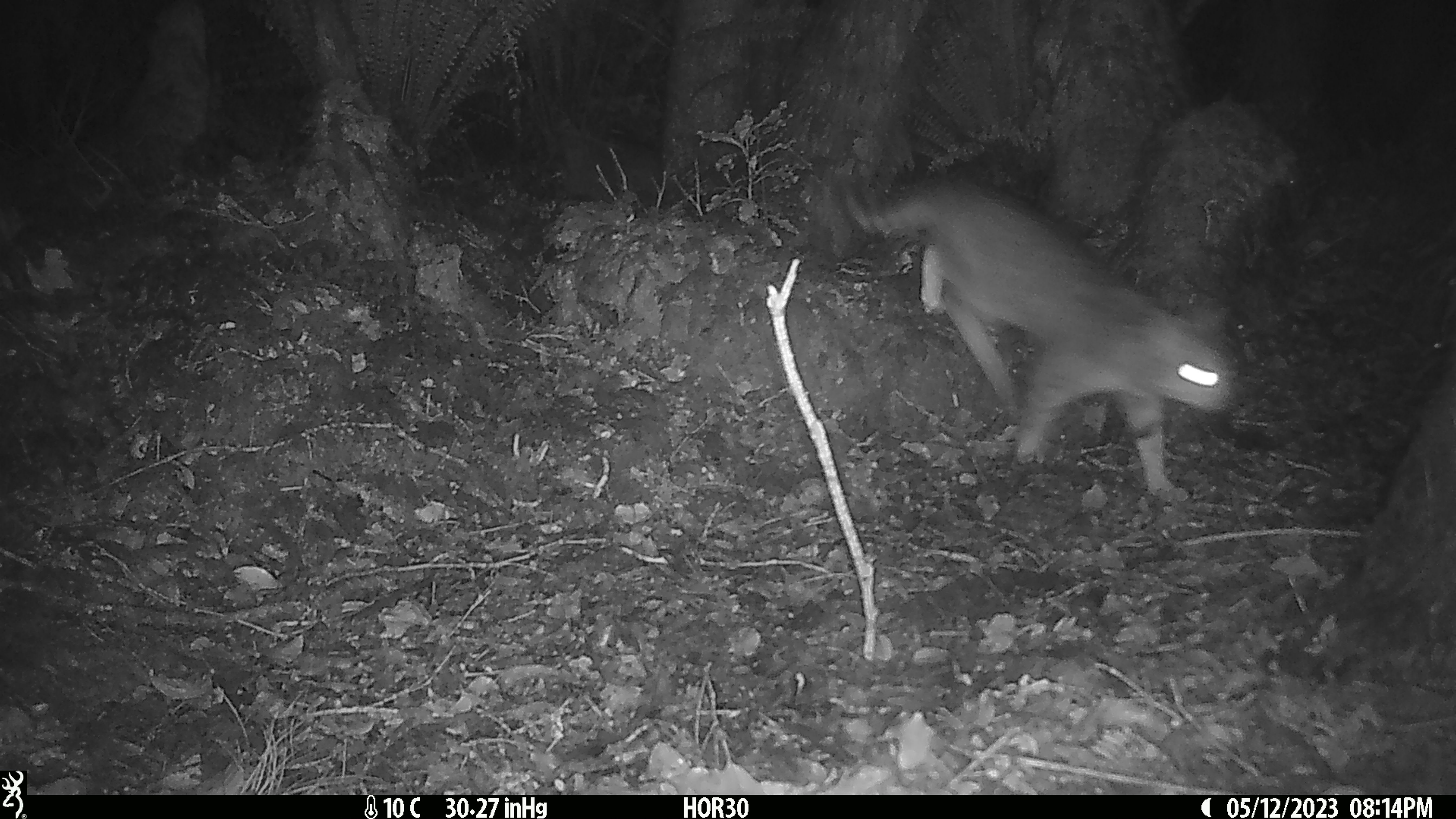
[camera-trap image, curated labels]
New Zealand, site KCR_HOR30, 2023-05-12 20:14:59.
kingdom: Animalia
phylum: Chordata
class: Mammalia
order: Carnivora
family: Felidae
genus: Felis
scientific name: Felis catus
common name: domestic cat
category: cat